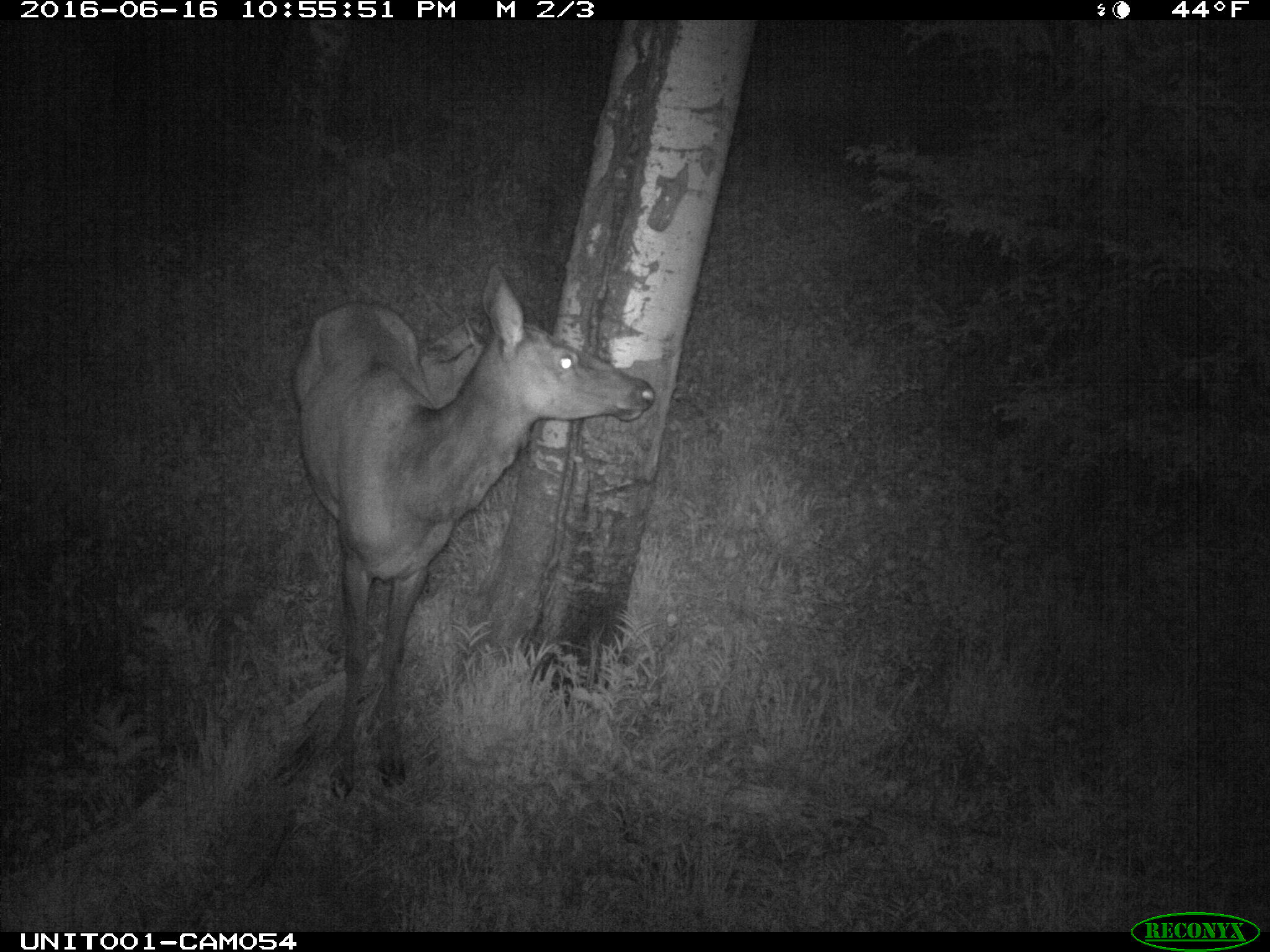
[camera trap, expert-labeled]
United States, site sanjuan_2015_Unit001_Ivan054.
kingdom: Animalia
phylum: Chordata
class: Mammalia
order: Artiodactyla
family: Cervidae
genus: Cervus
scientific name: Cervus elaphus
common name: red deer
Cervus elaphus (red deer).